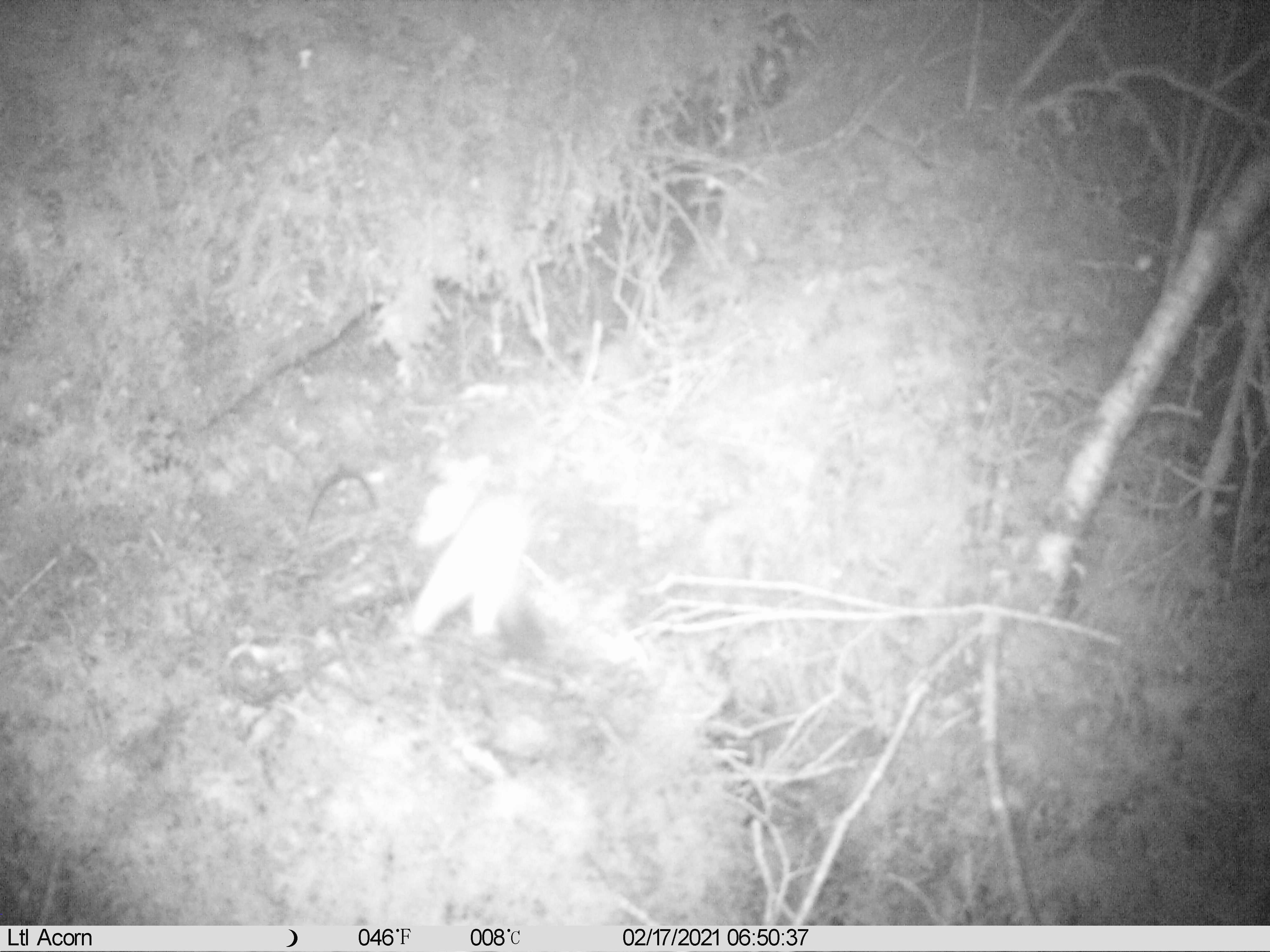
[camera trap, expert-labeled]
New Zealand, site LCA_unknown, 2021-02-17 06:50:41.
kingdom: Animalia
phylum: Chordata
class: Mammalia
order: Carnivora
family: Mustelidae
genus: Mustela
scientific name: Mustela erminea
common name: stoat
Stoat (Mustela erminea).